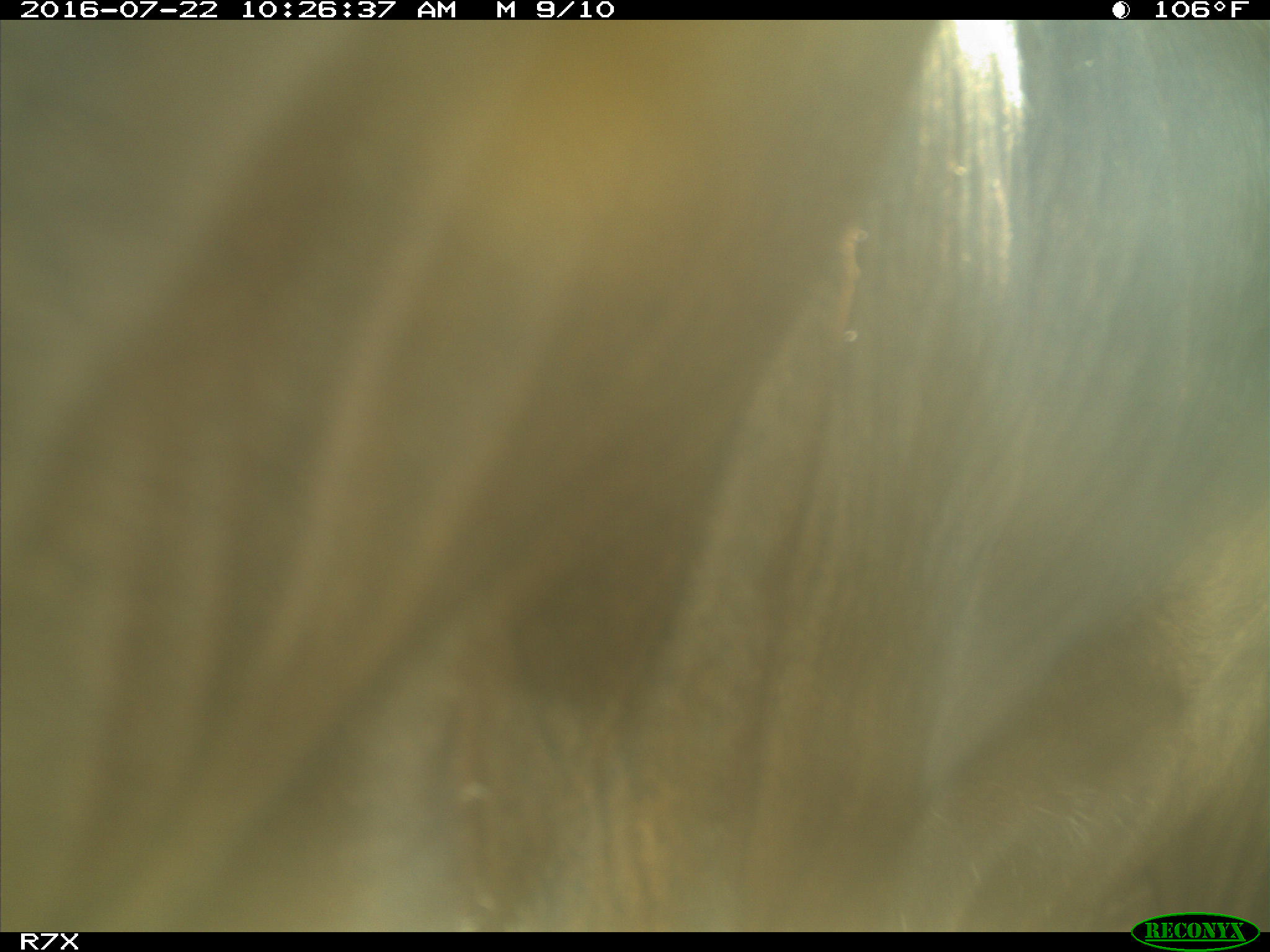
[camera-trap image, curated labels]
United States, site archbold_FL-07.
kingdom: Animalia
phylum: Chordata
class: Mammalia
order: Artiodactyla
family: Bovidae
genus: Bos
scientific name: Bos taurus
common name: domestic cow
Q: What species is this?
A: Bos taurus (domestic cow).